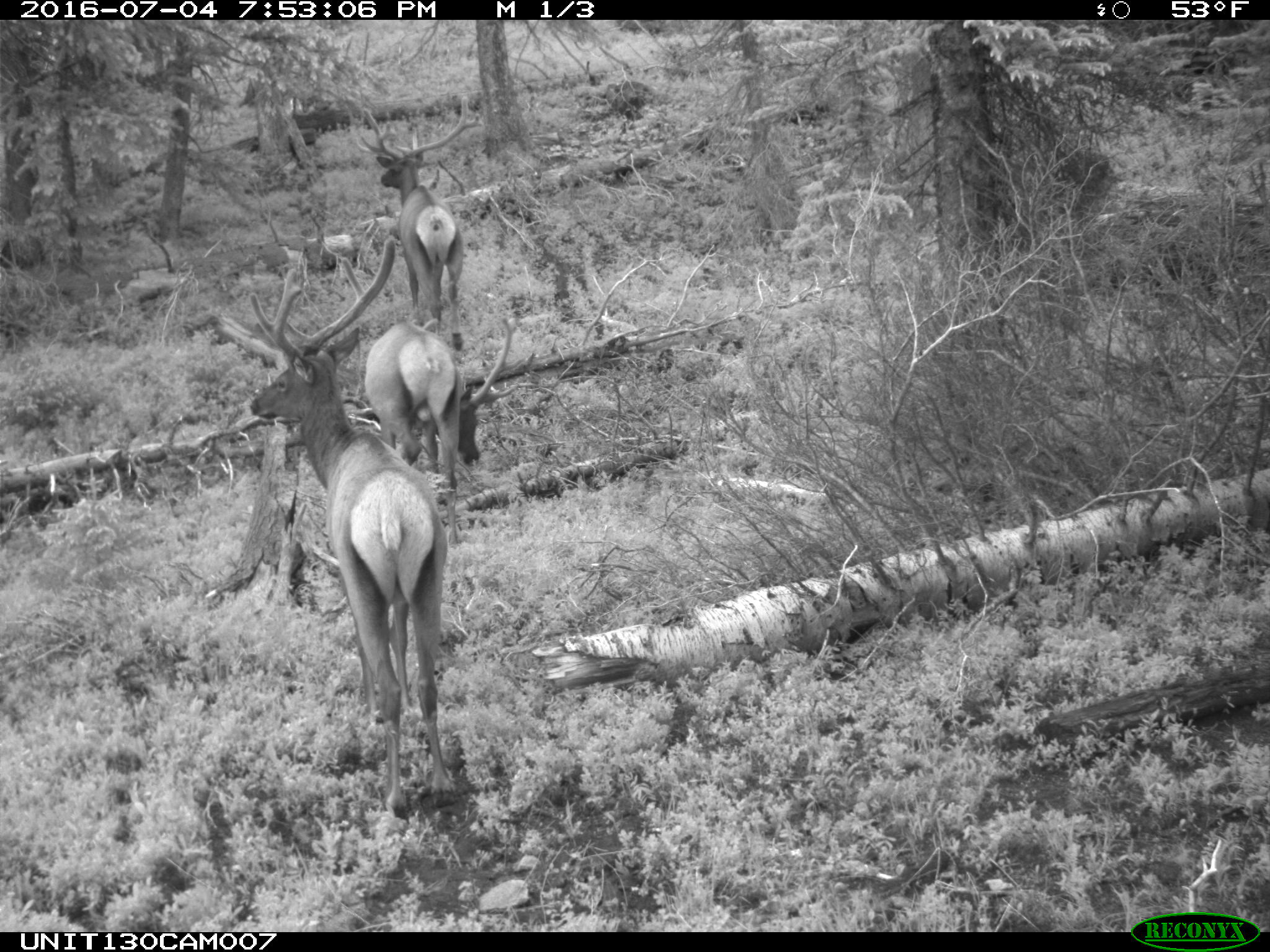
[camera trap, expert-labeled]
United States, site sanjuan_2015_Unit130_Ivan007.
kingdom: Animalia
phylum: Chordata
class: Mammalia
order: Artiodactyla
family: Cervidae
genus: Cervus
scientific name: Cervus elaphus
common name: red deer